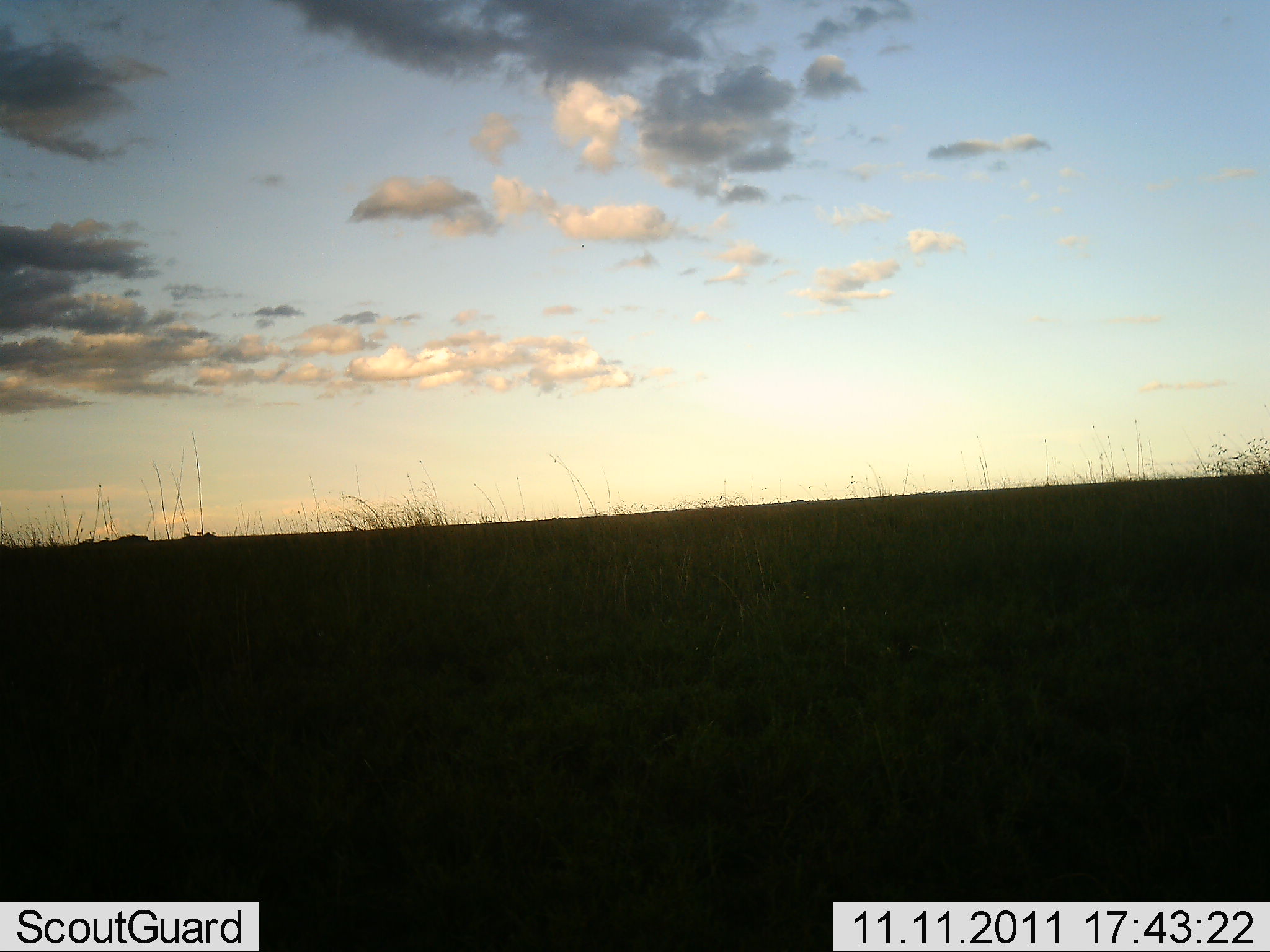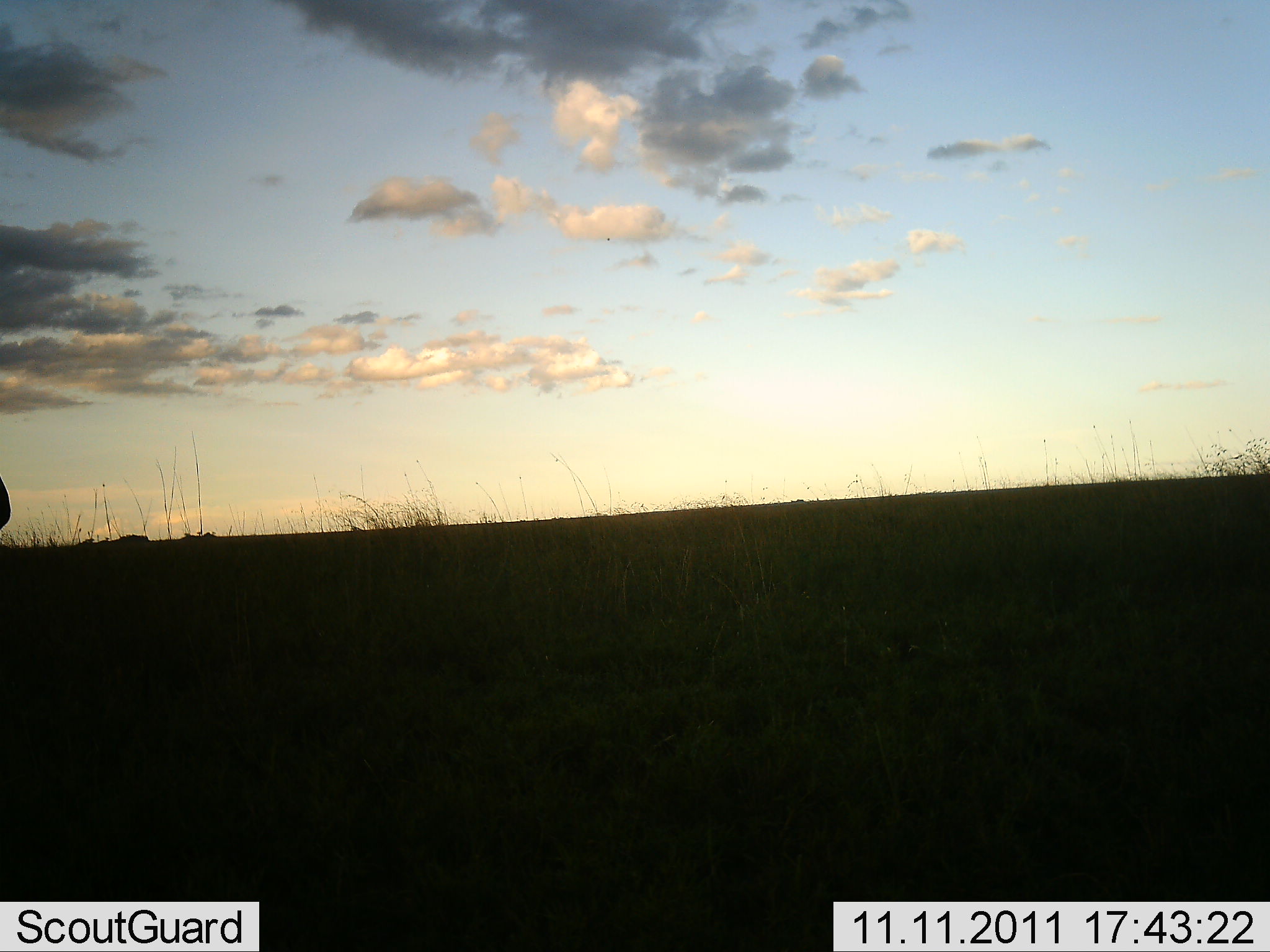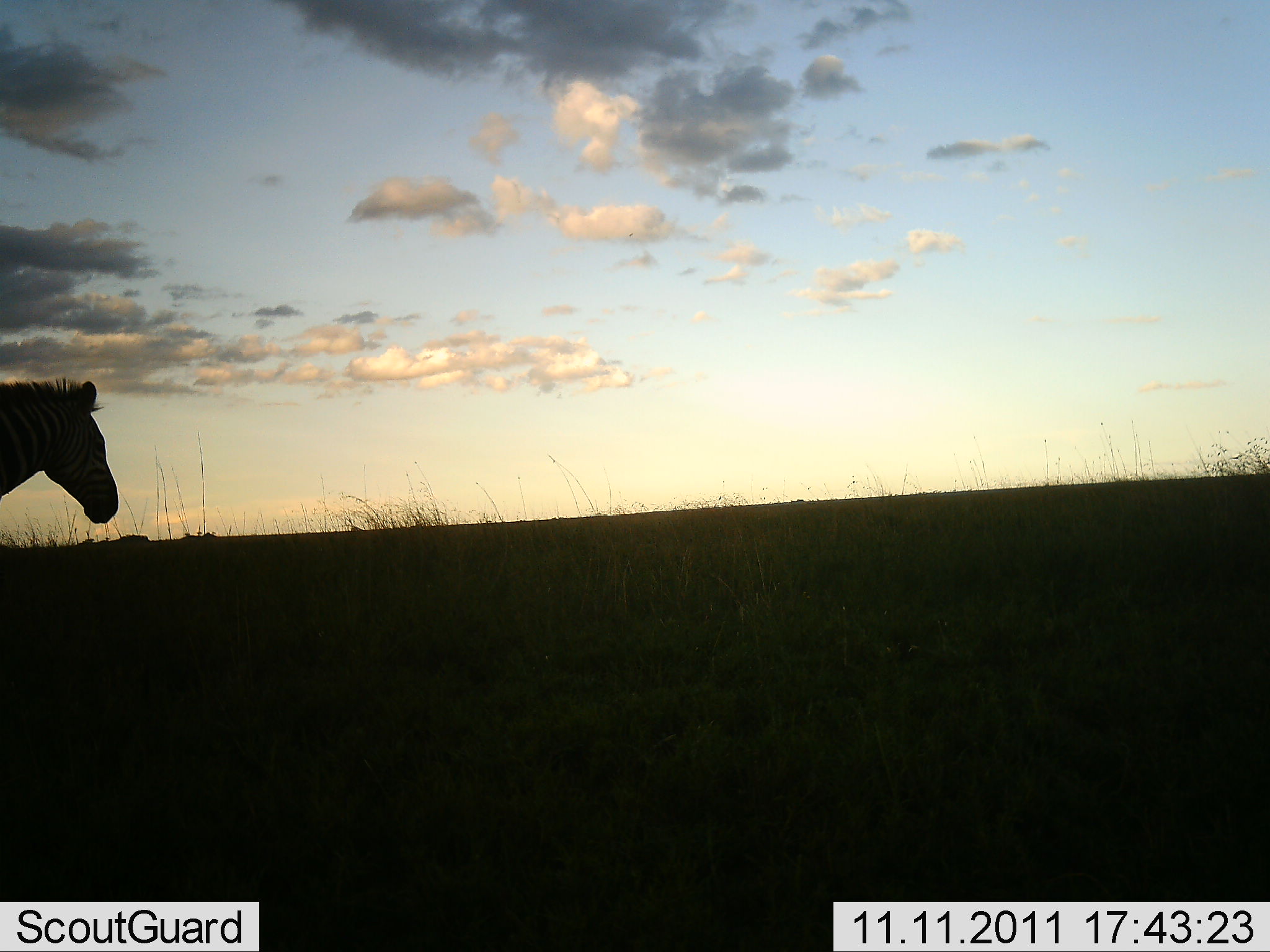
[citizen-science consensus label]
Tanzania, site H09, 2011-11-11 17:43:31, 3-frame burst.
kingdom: Animalia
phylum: Chordata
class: Mammalia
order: Perissodactyla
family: Equidae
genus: Equus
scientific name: Equus quagga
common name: plains zebra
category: zebra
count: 1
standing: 0%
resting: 0%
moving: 100%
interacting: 0%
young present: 0%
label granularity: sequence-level